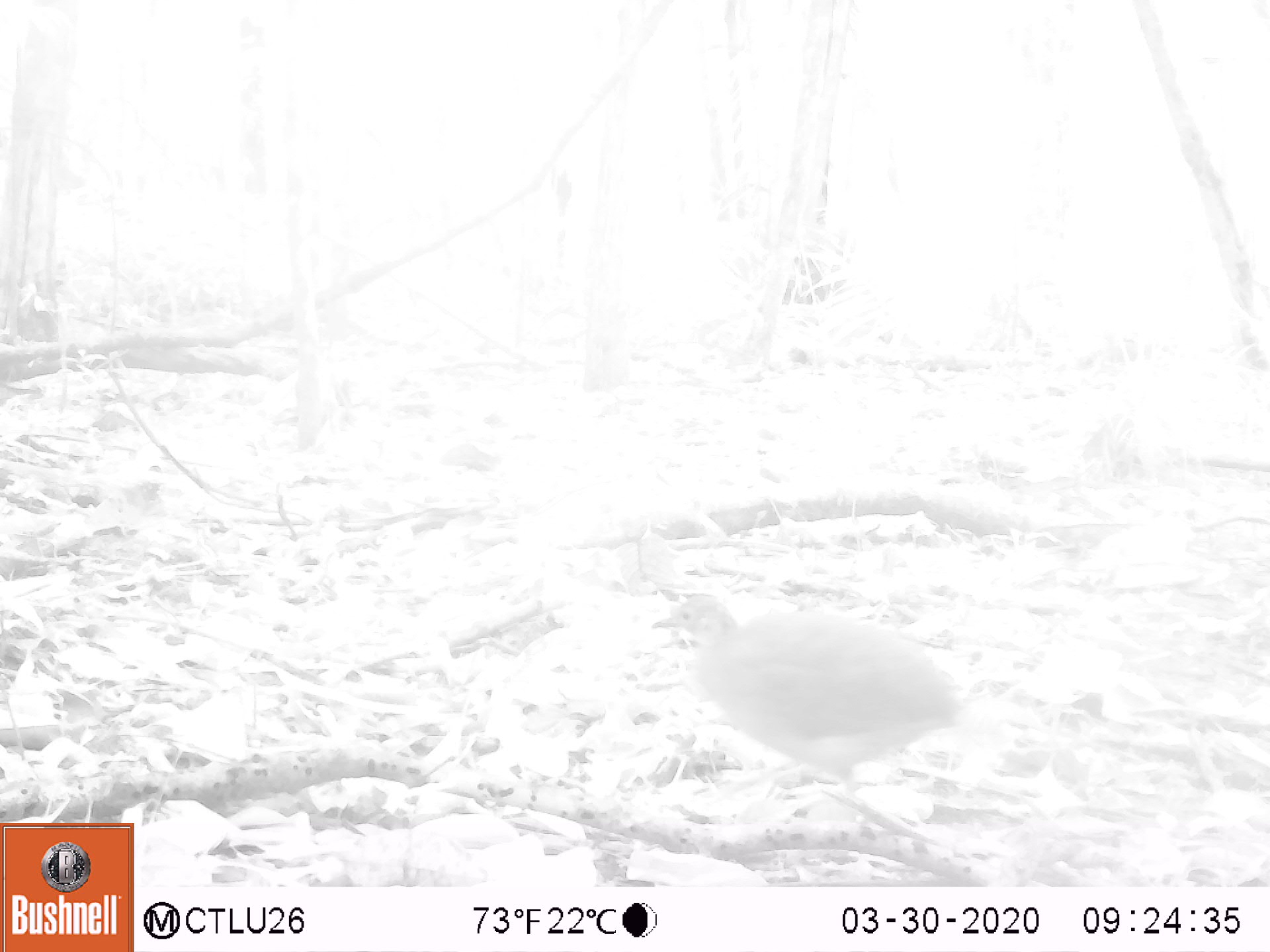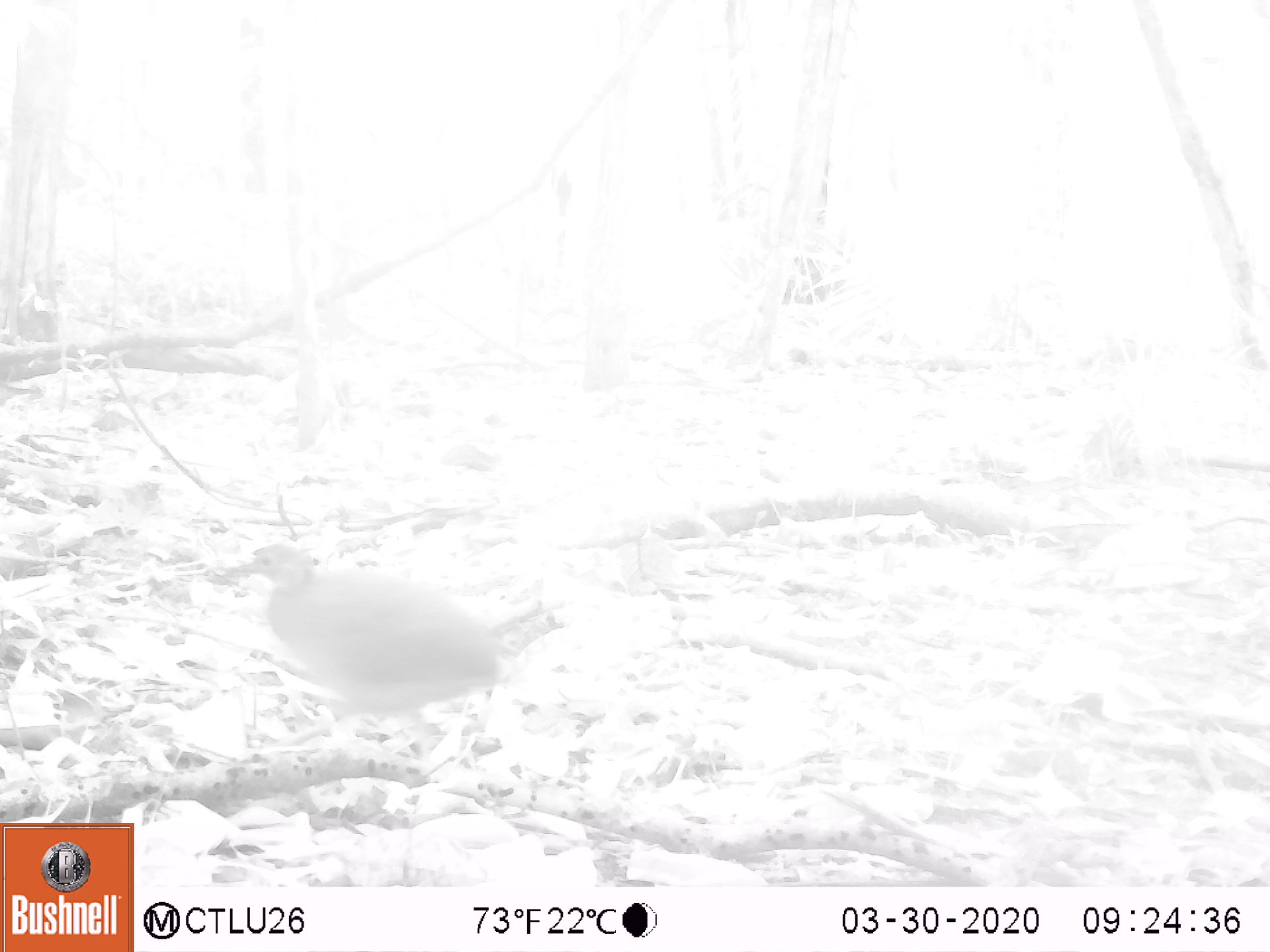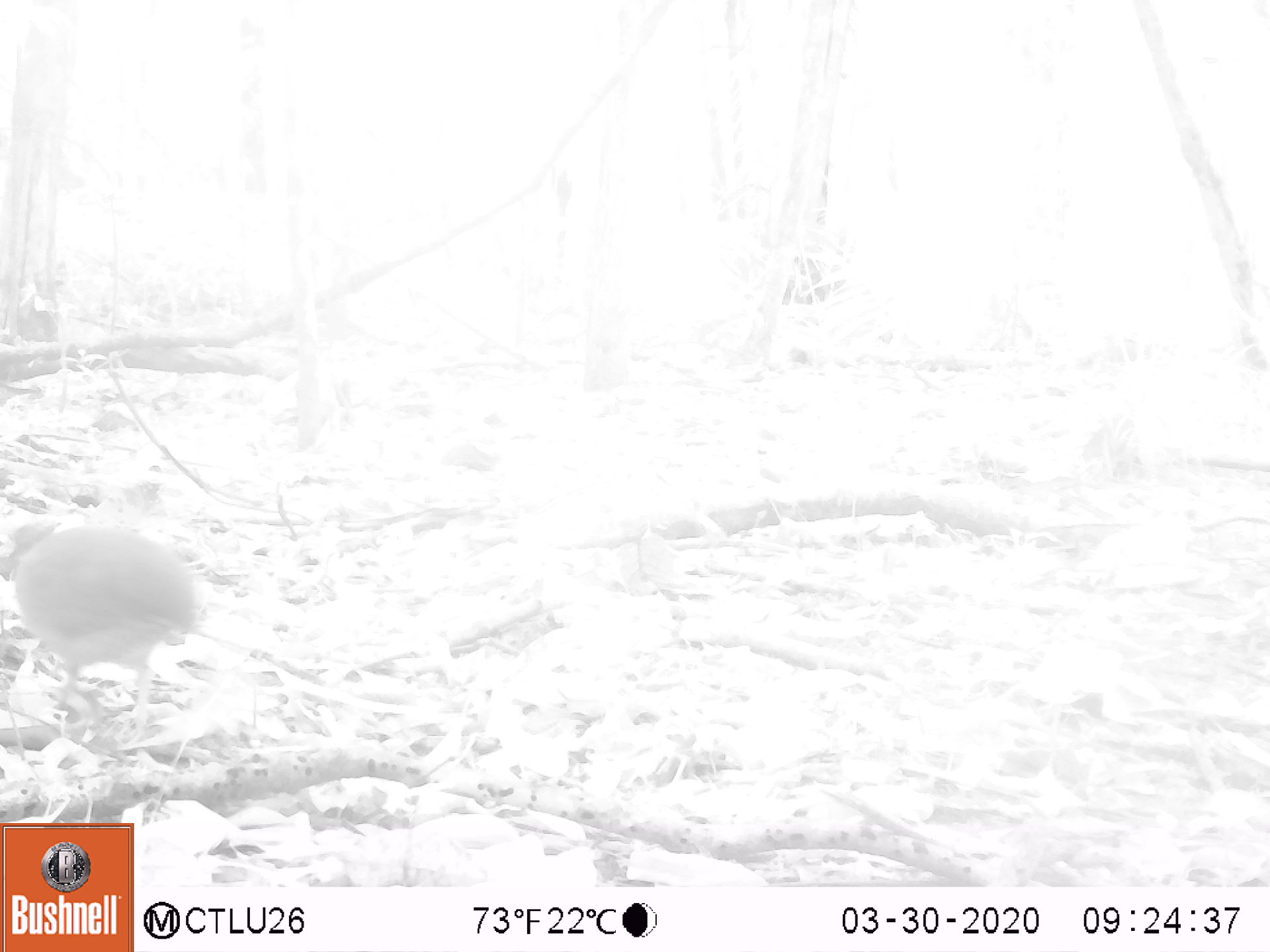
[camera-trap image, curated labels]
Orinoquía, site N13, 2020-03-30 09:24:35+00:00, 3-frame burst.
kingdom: Animalia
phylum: Chordata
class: Aves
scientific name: Aves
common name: bird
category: unknown bird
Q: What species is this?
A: Unknown bird (bird) (Aves).